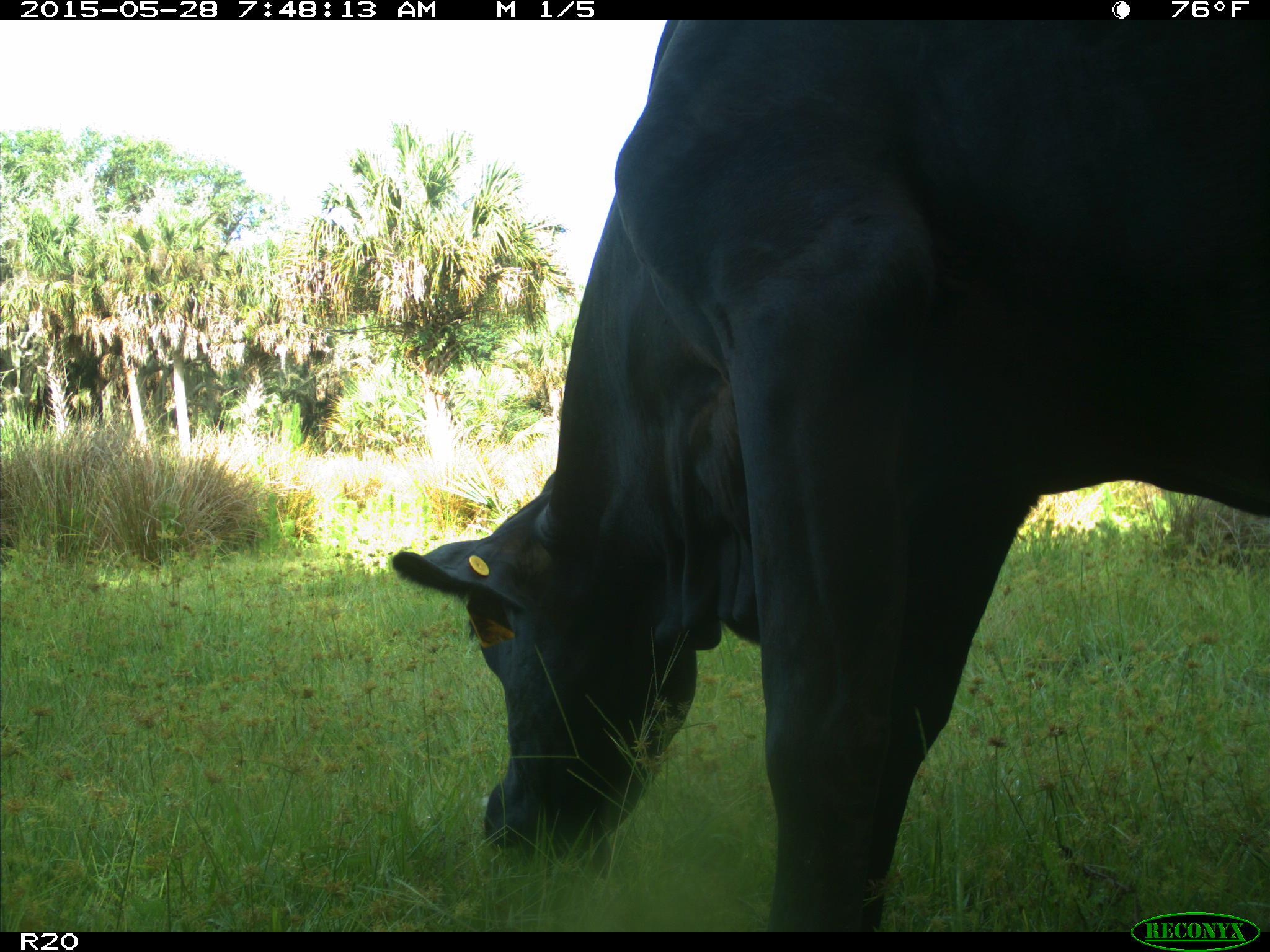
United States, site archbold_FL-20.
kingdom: Animalia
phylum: Chordata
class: Mammalia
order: Artiodactyla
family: Bovidae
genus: Bos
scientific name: Bos taurus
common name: domestic cow